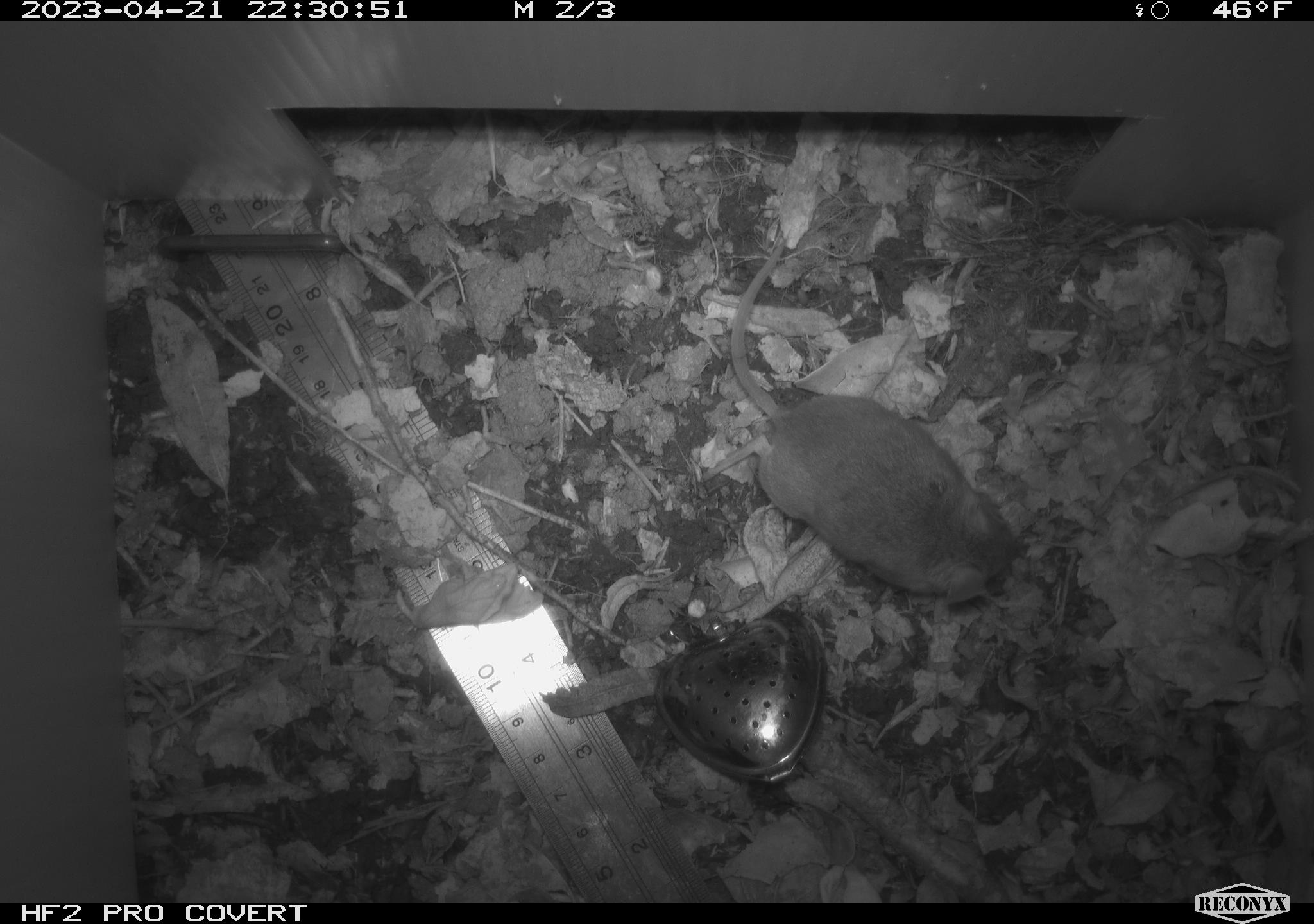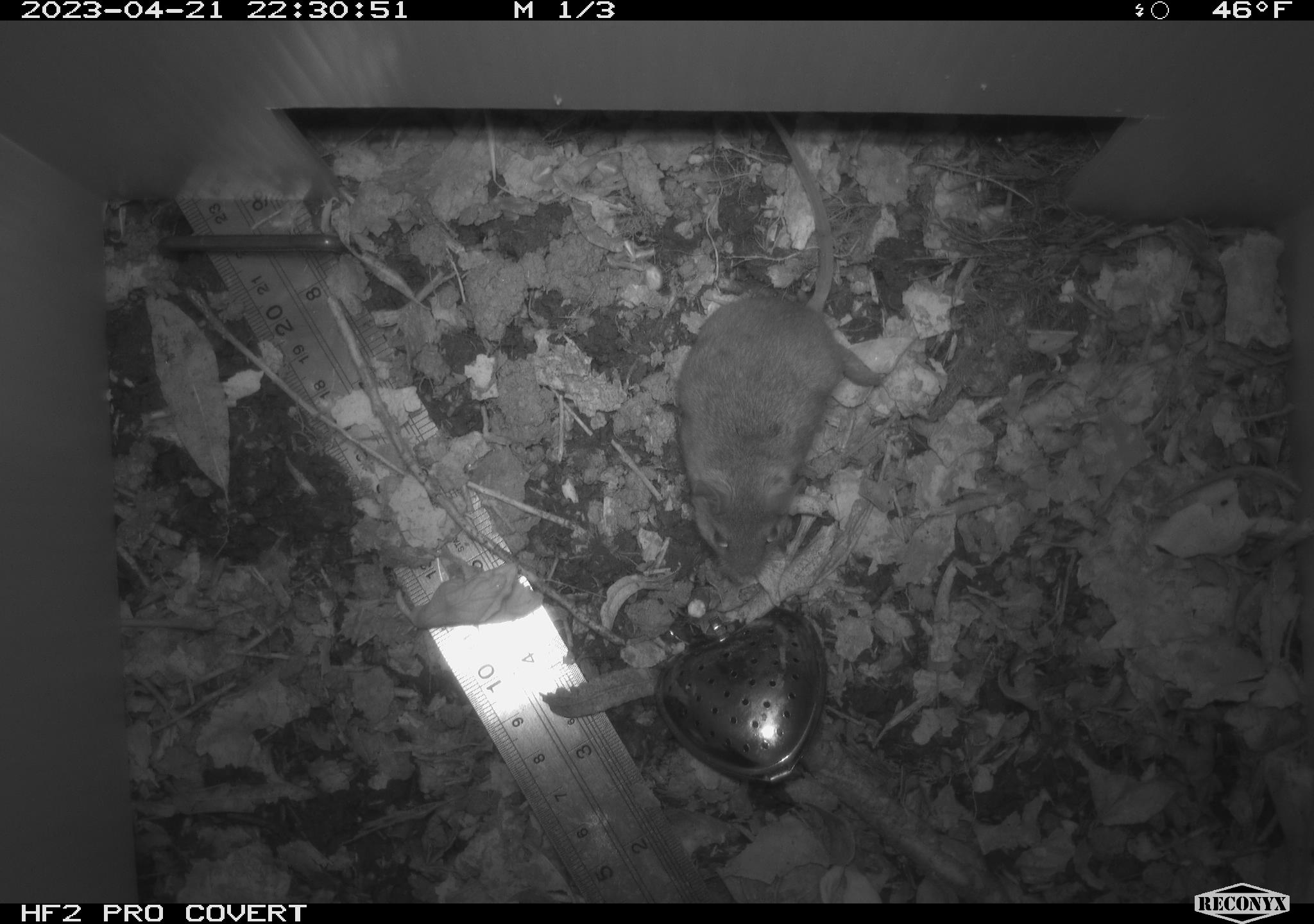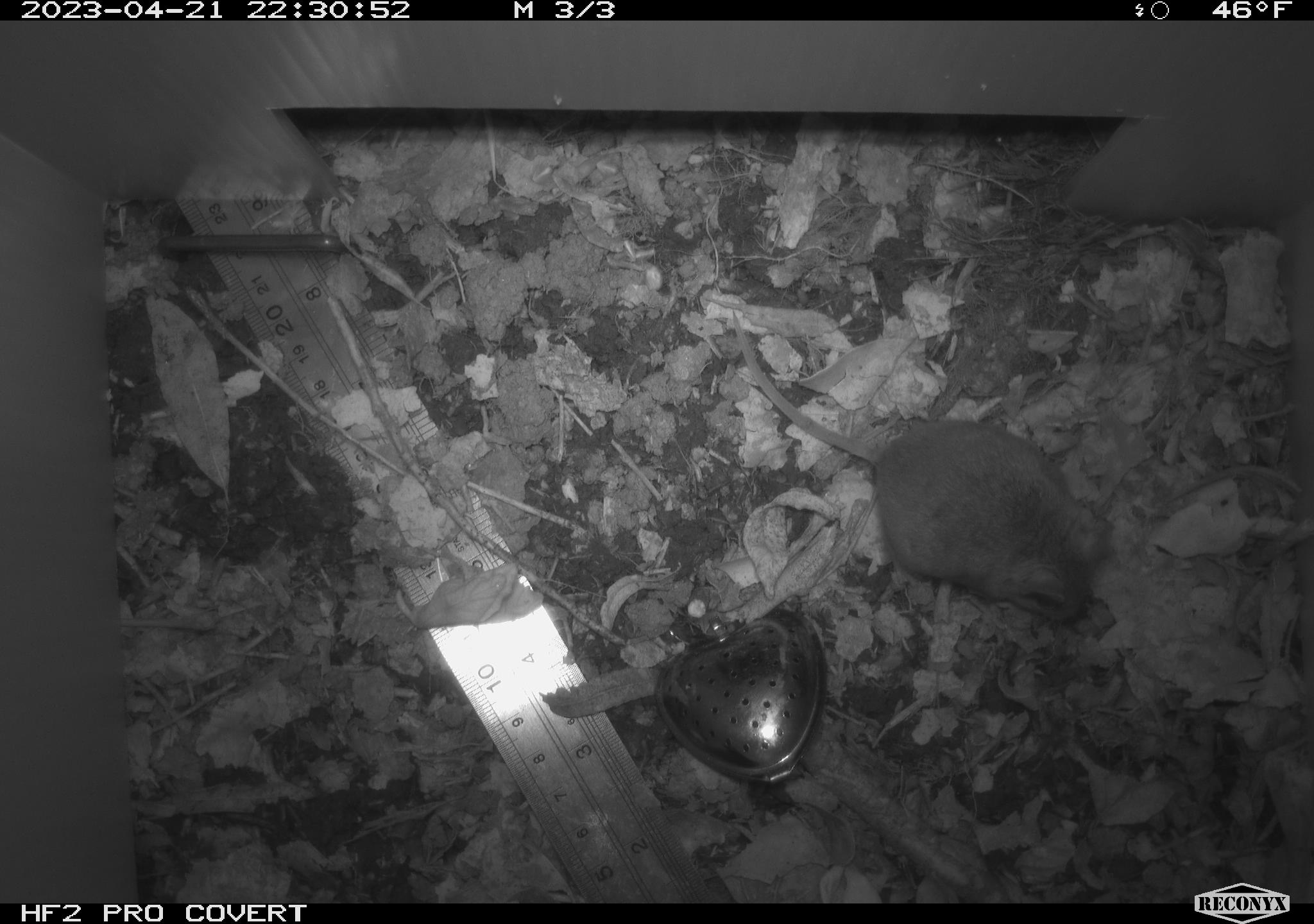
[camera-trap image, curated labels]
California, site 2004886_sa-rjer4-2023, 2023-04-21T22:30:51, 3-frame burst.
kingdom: Animalia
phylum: Chordata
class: Mammalia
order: Rodentia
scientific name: Rodentia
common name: mouse species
Mouse species (Rodentia).